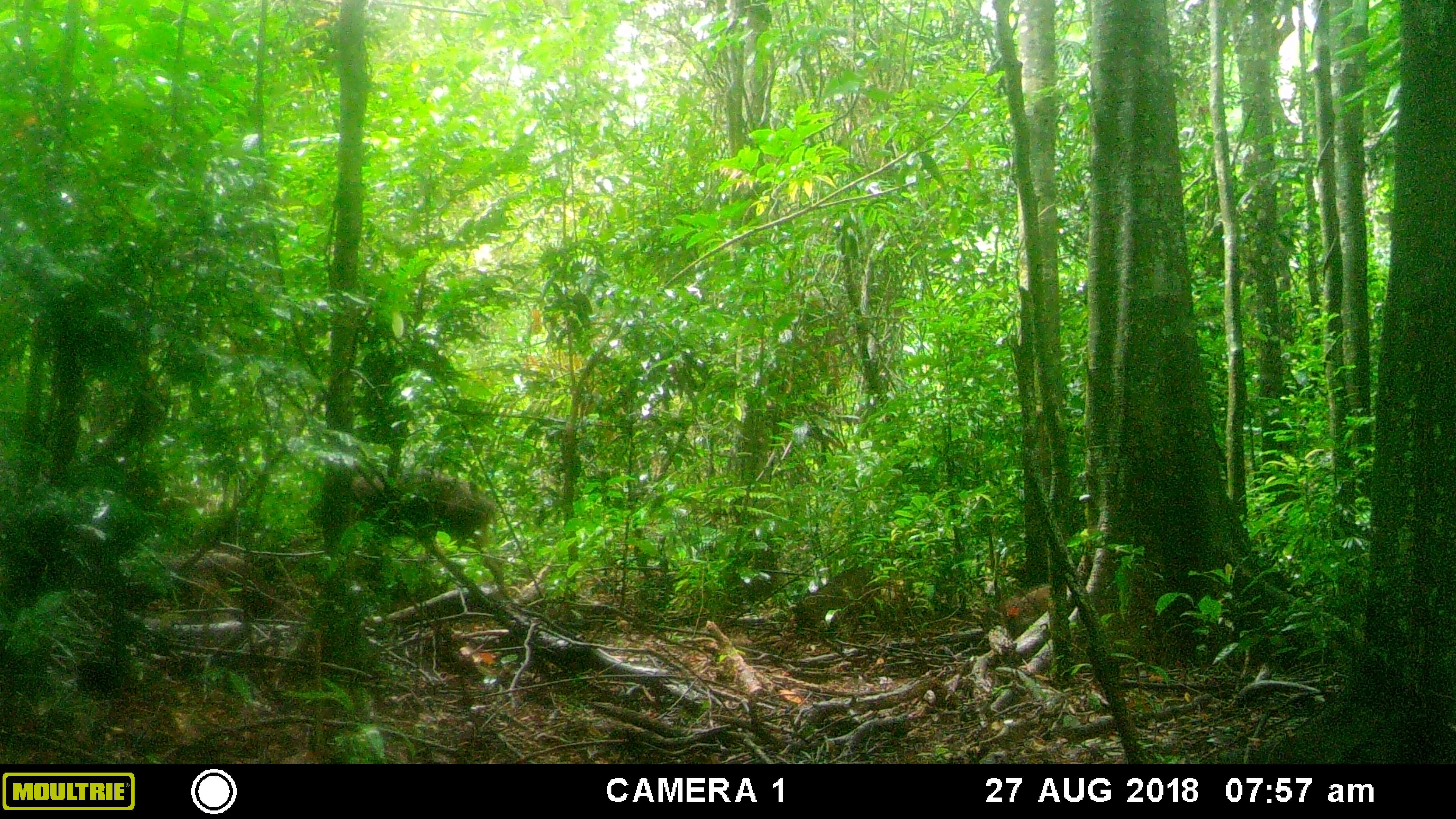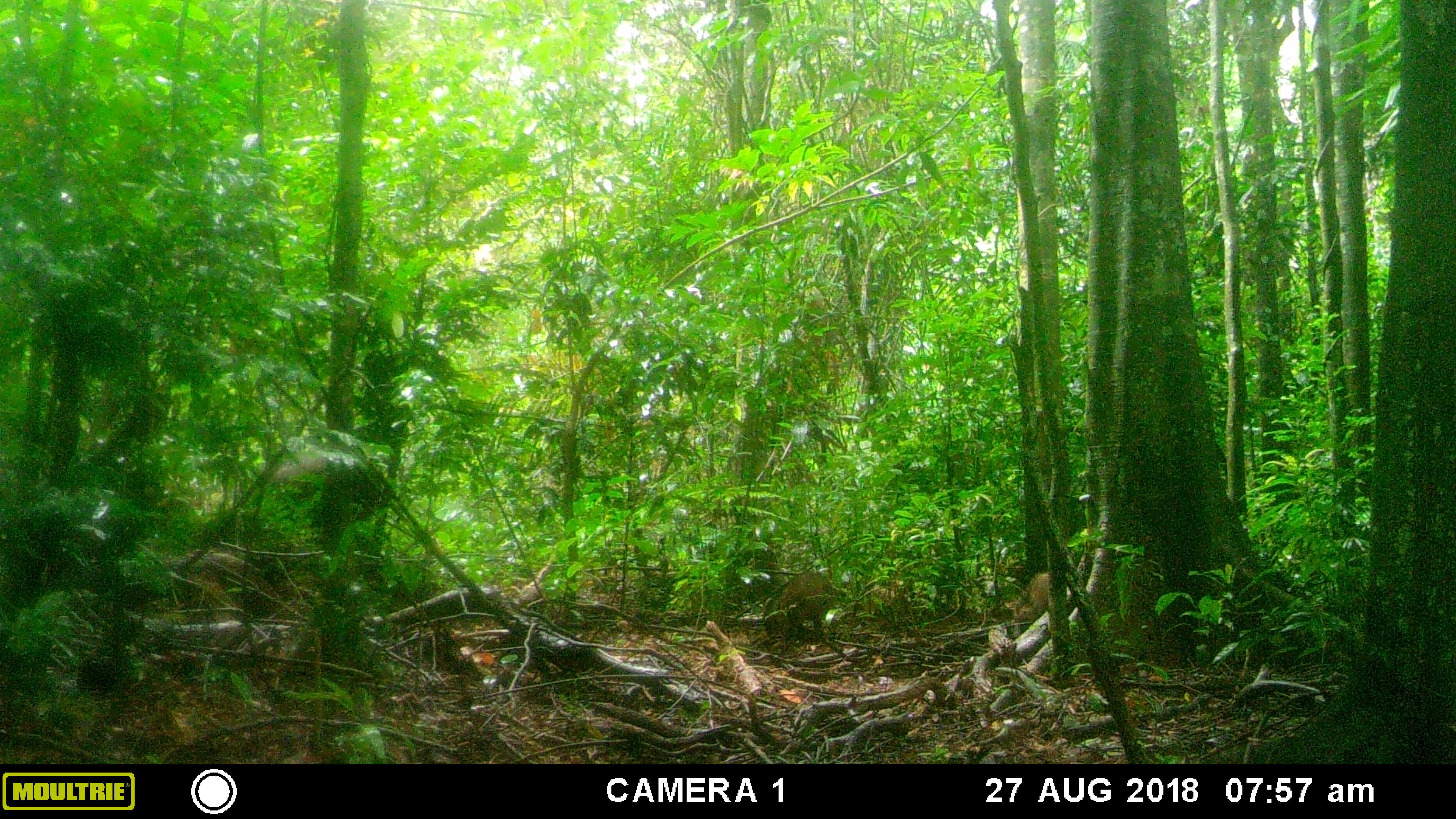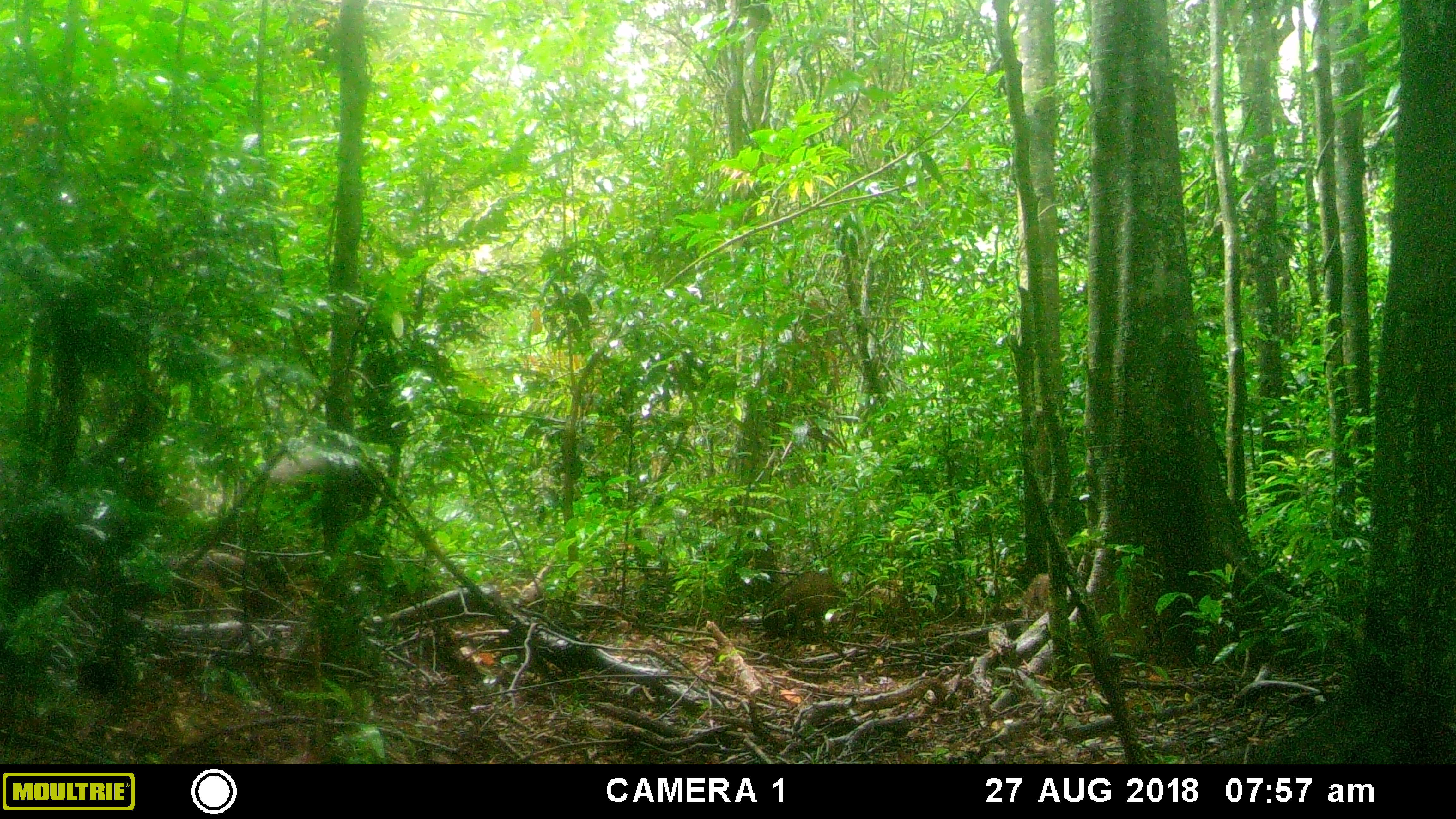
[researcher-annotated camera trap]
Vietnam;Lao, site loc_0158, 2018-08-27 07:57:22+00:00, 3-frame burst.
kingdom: Animalia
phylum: Chordata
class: Mammalia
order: Artiodactyla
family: Suidae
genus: Sus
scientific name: Sus scrofa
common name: eurasian wild pig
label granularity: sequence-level